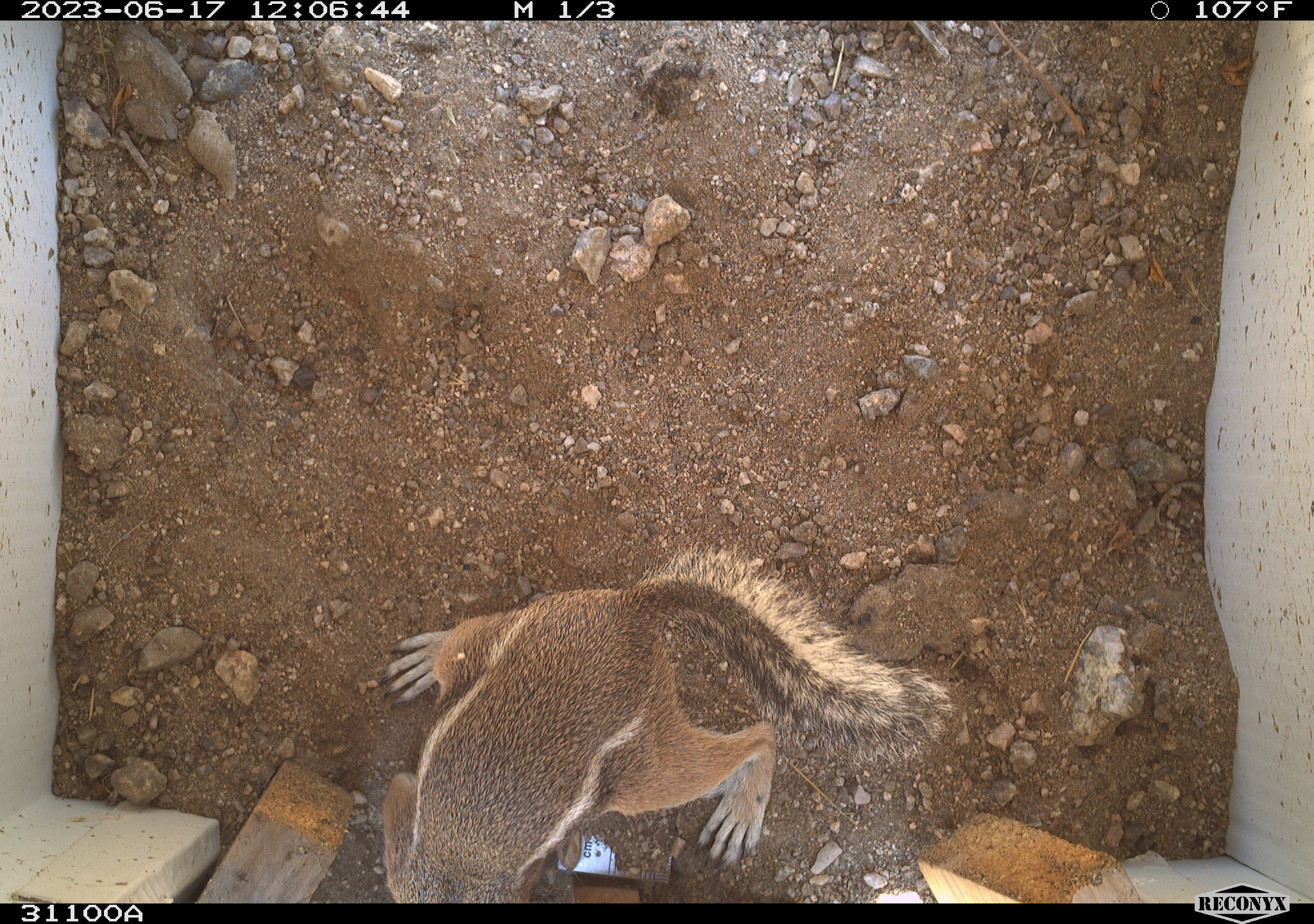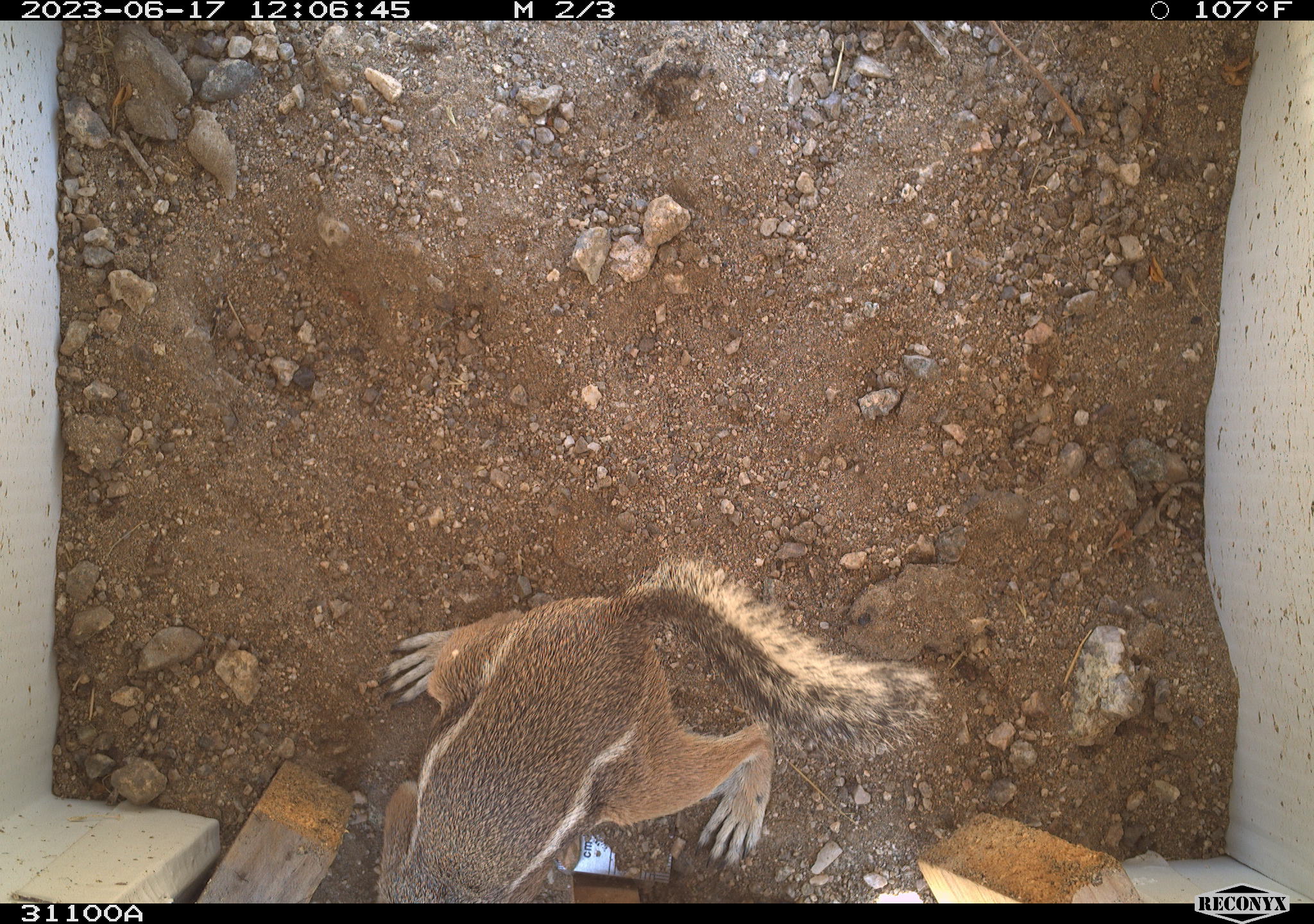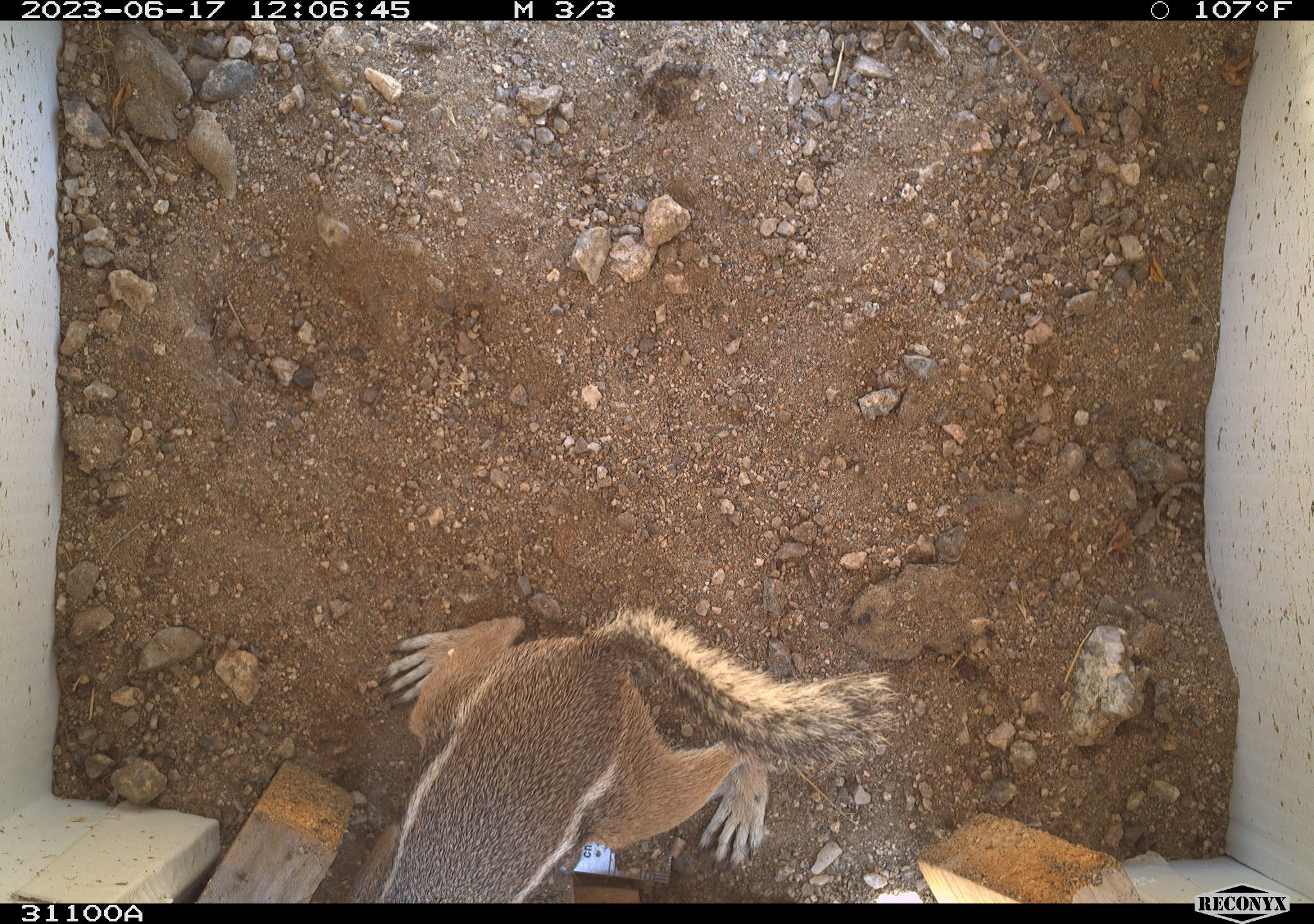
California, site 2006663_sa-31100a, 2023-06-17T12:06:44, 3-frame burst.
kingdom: Animalia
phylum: Chordata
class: Mammalia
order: Rodentia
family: Sciuridae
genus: Ammospermophilus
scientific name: Ammospermophilus leucurus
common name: white-tailed antelope squirrel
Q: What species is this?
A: White-tailed antelope squirrel (Ammospermophilus leucurus).